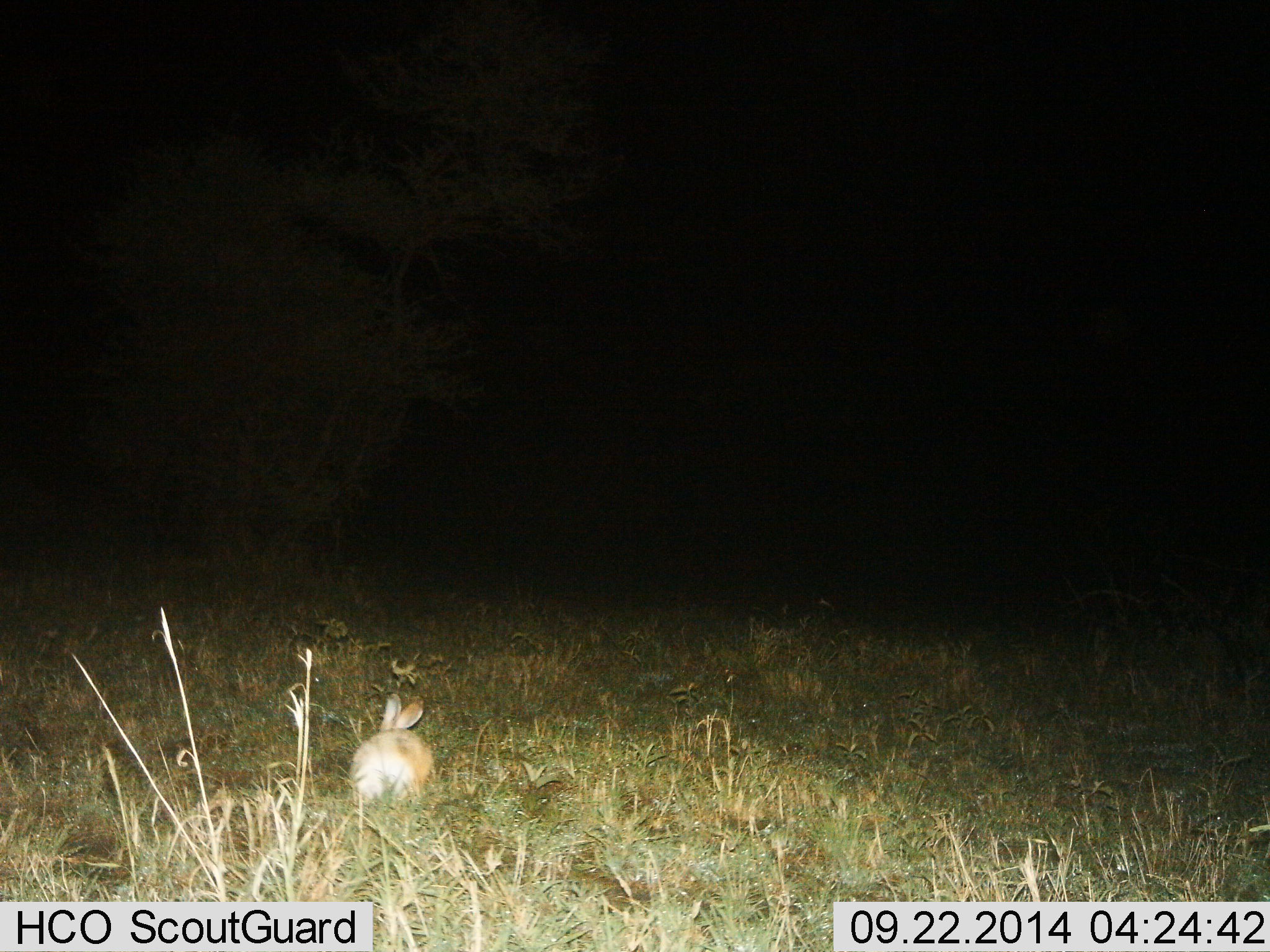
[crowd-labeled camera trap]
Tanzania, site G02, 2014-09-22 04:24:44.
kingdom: Animalia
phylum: Chordata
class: Mammalia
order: Lagomorpha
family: Leporidae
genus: Lepus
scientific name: Lepus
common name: hare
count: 1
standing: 60%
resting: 30%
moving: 0%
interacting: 0%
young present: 0%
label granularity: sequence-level